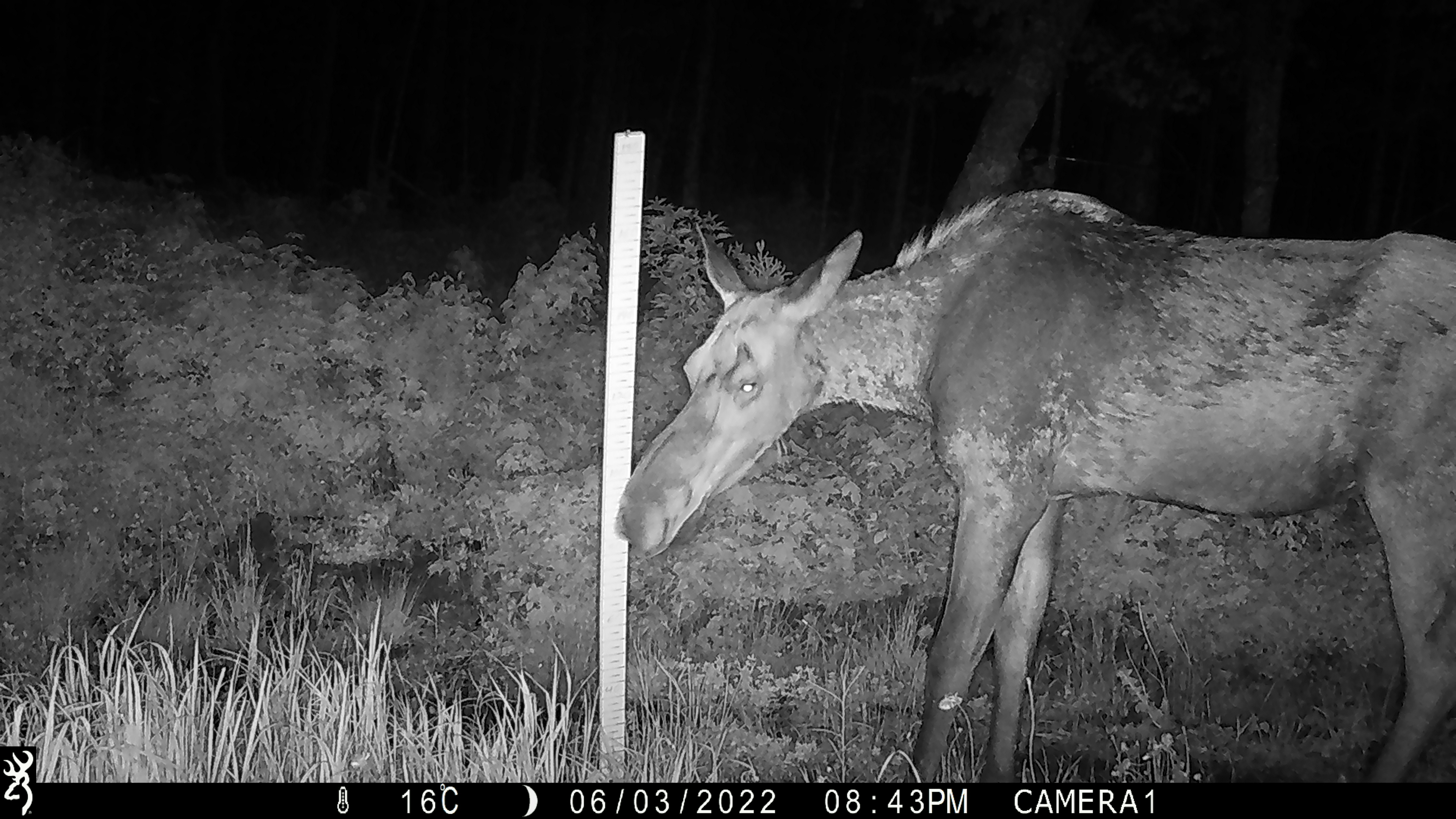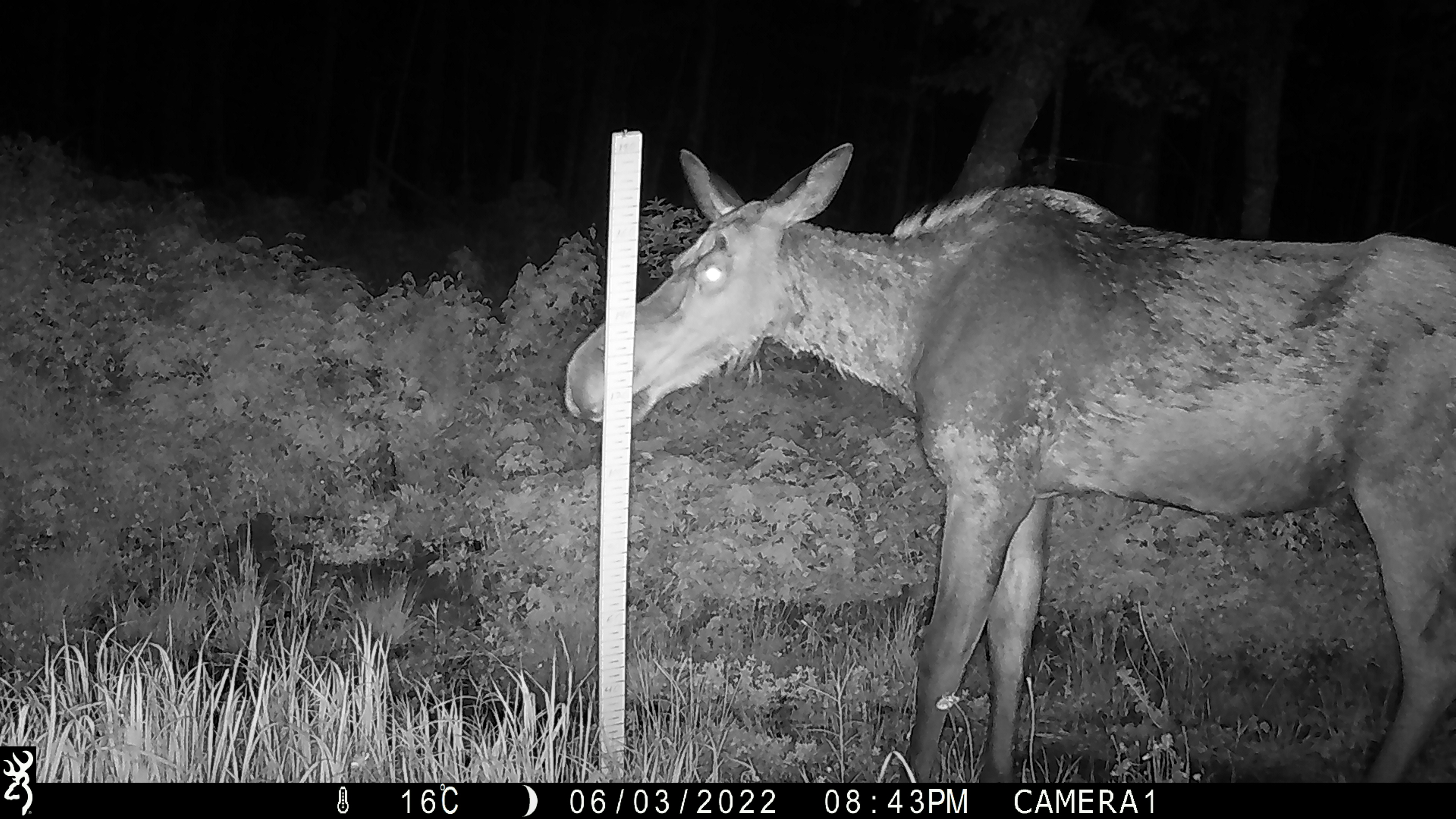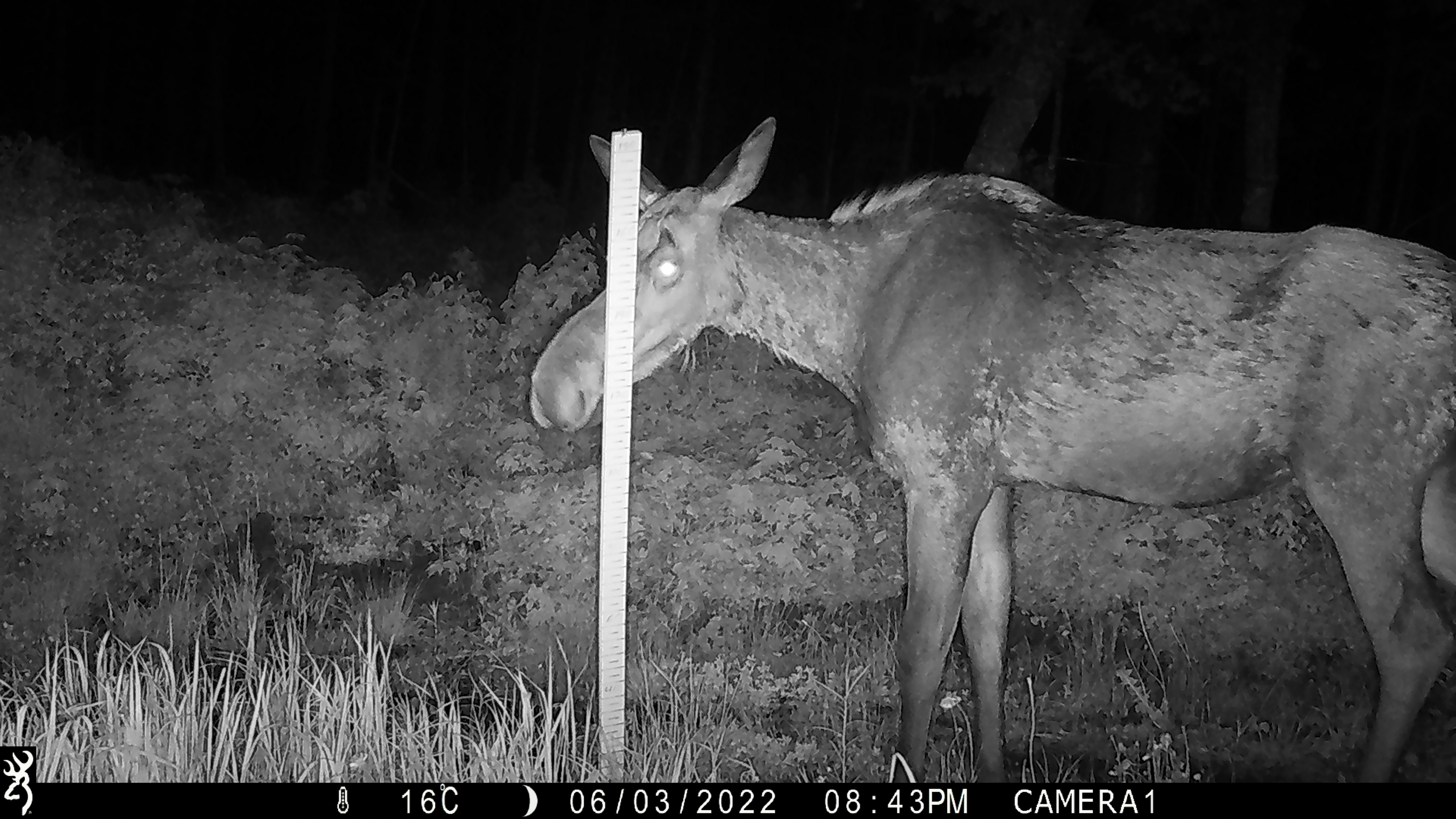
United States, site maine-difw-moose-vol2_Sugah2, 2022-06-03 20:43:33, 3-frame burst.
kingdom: Animalia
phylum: Chordata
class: Mammalia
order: Artiodactyla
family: Cervidae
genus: Alces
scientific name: Alces alces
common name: moose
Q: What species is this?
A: Moose (Alces alces).